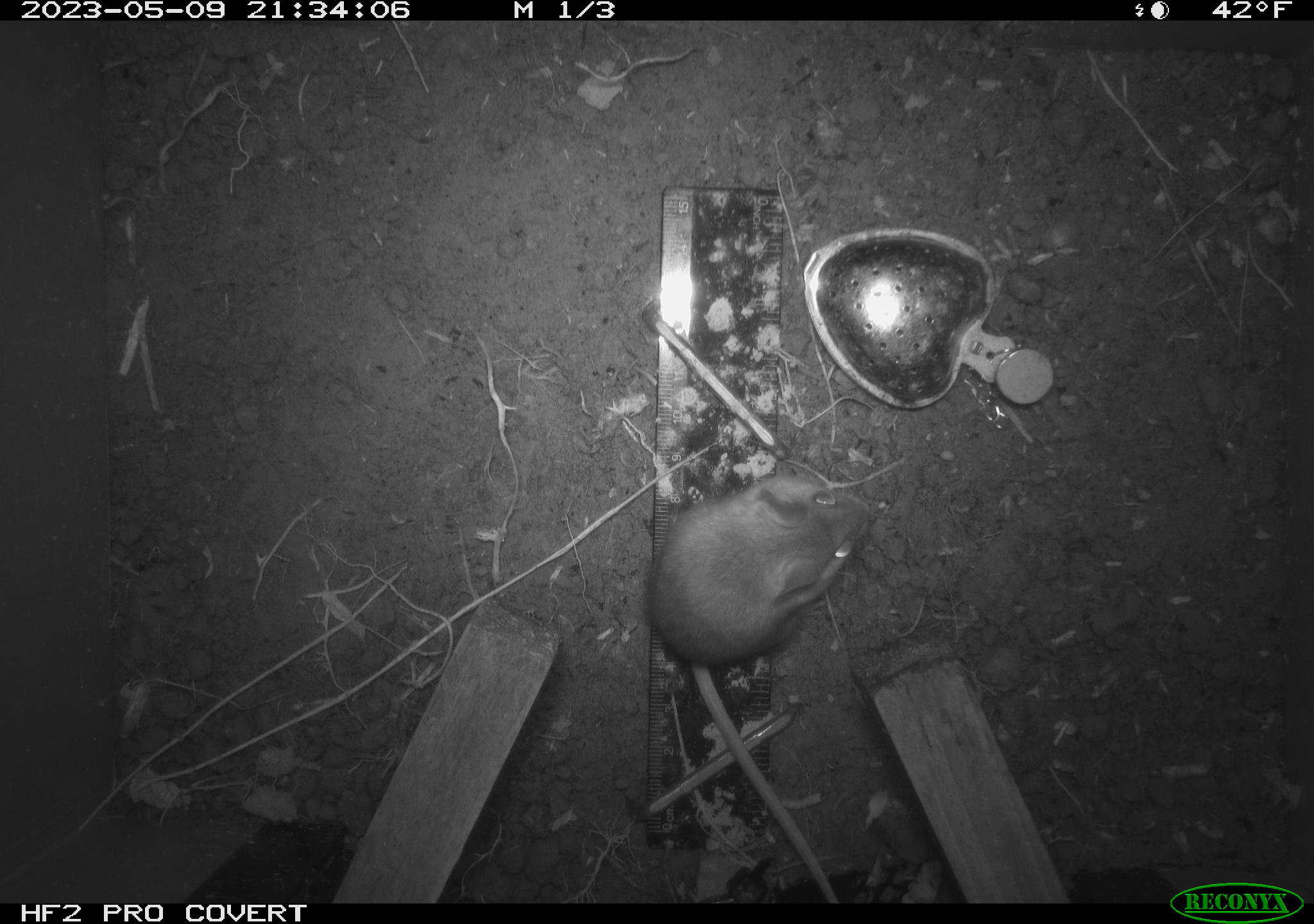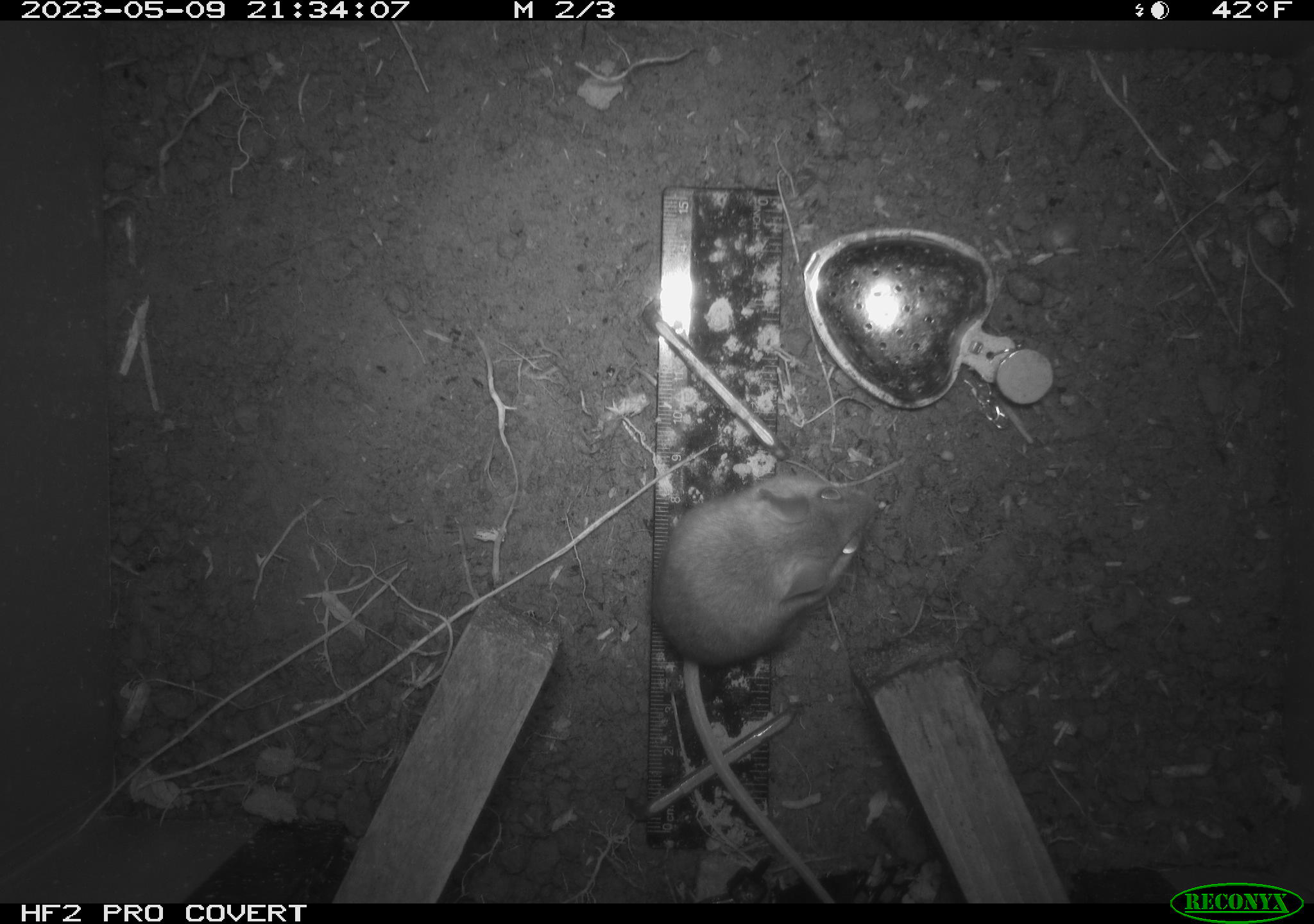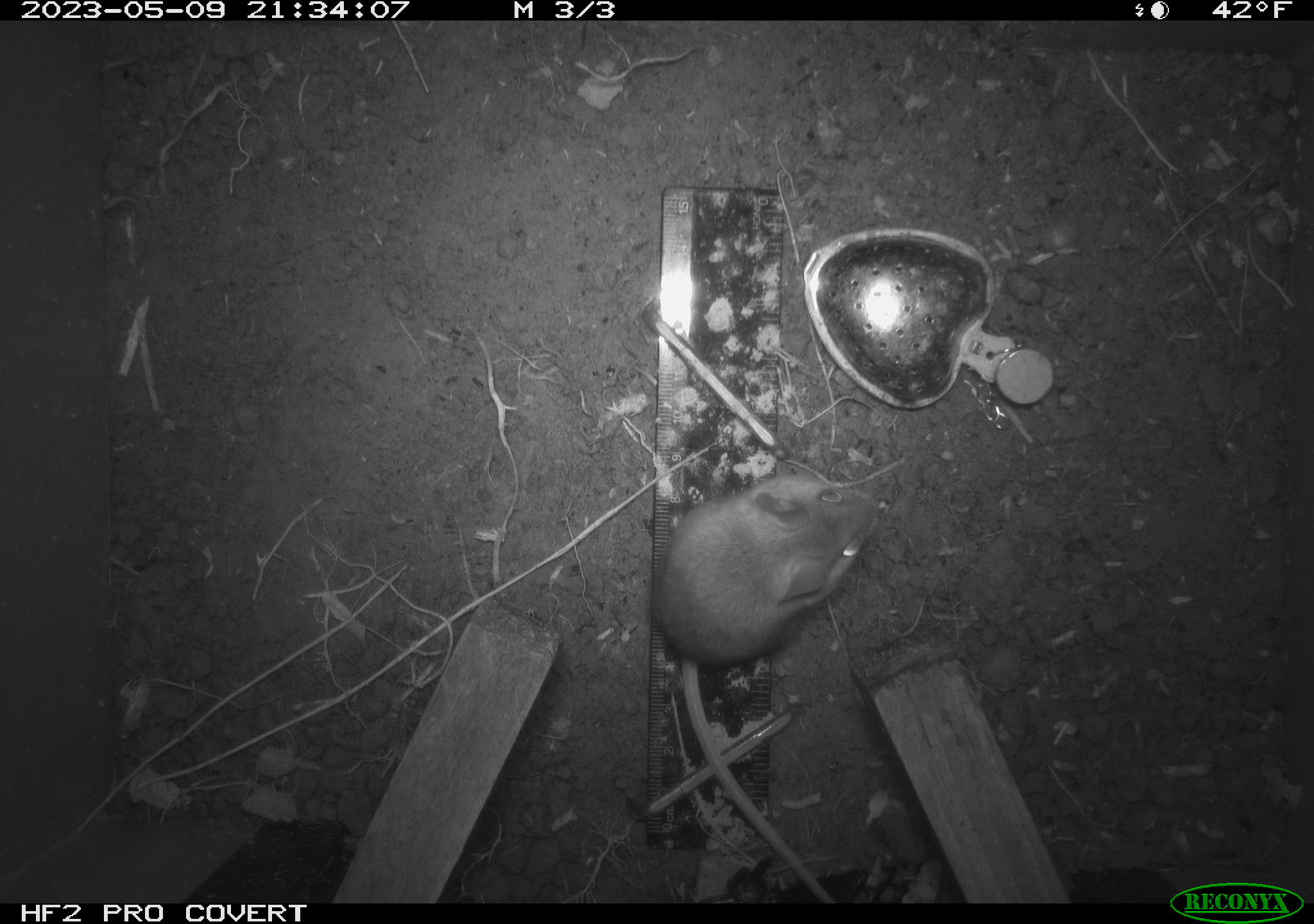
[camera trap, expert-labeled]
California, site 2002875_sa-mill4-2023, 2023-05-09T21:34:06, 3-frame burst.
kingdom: Animalia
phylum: Chordata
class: Mammalia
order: Rodentia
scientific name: Rodentia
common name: mouse species